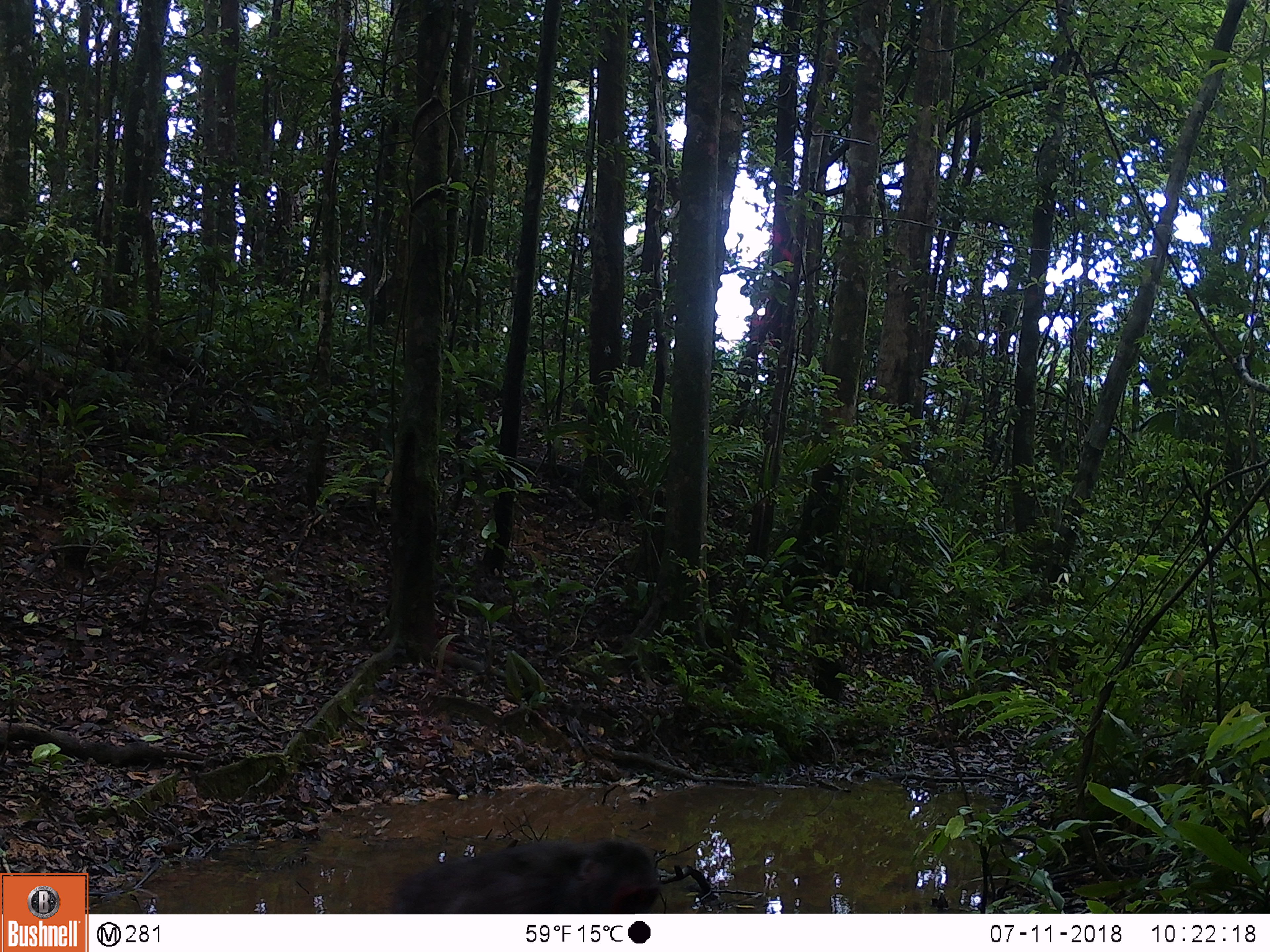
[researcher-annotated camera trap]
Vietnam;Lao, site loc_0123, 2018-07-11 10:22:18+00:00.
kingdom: Animalia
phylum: Chordata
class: Mammalia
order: Primates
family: Cercopithecidae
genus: Macaca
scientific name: Macaca arctoides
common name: stump-tailed macaque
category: stump tailed macaque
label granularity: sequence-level